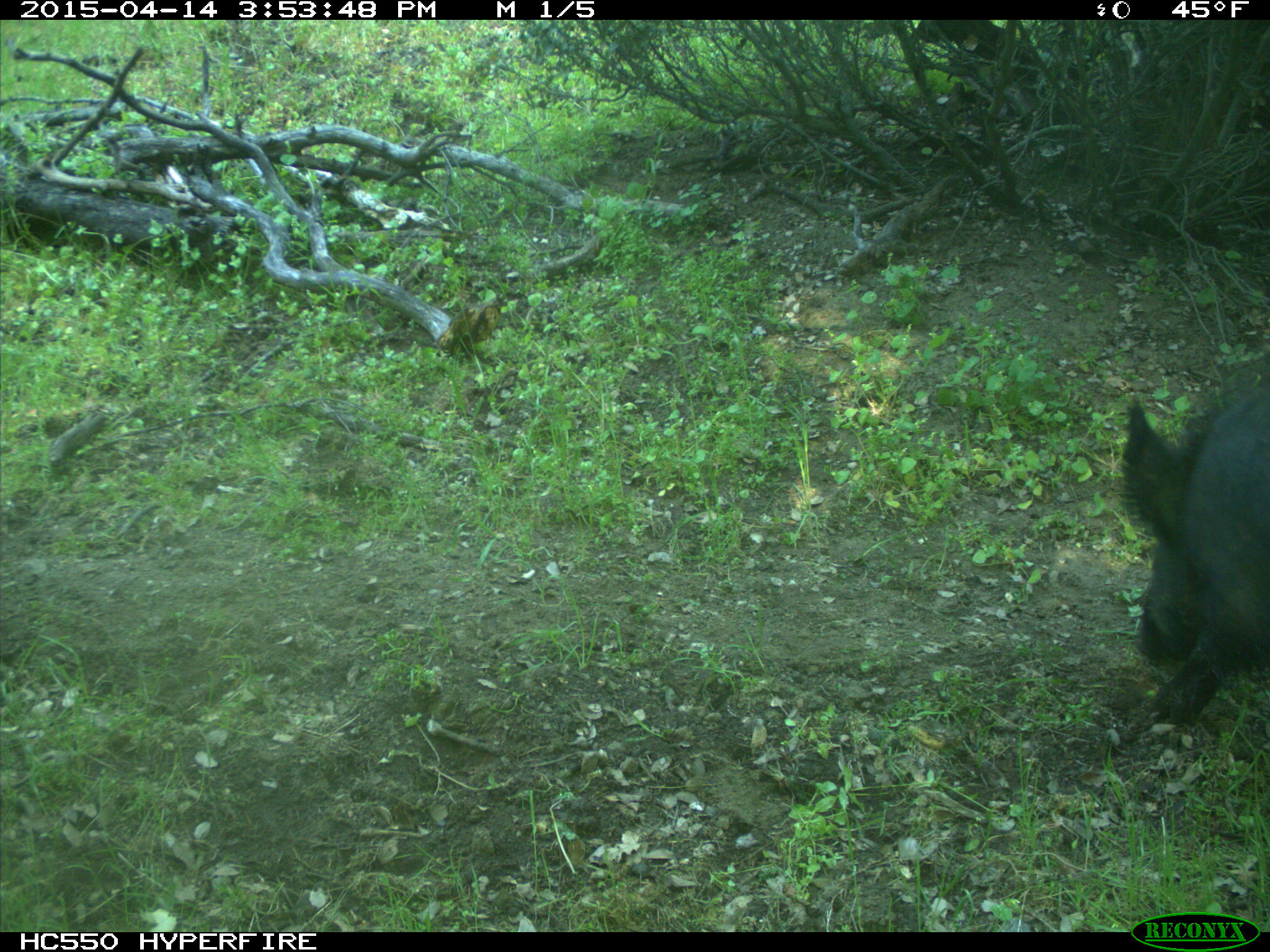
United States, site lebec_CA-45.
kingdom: Animalia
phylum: Chordata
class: Mammalia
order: Artiodactyla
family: Suidae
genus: Sus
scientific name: Sus scrofa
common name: wild boar